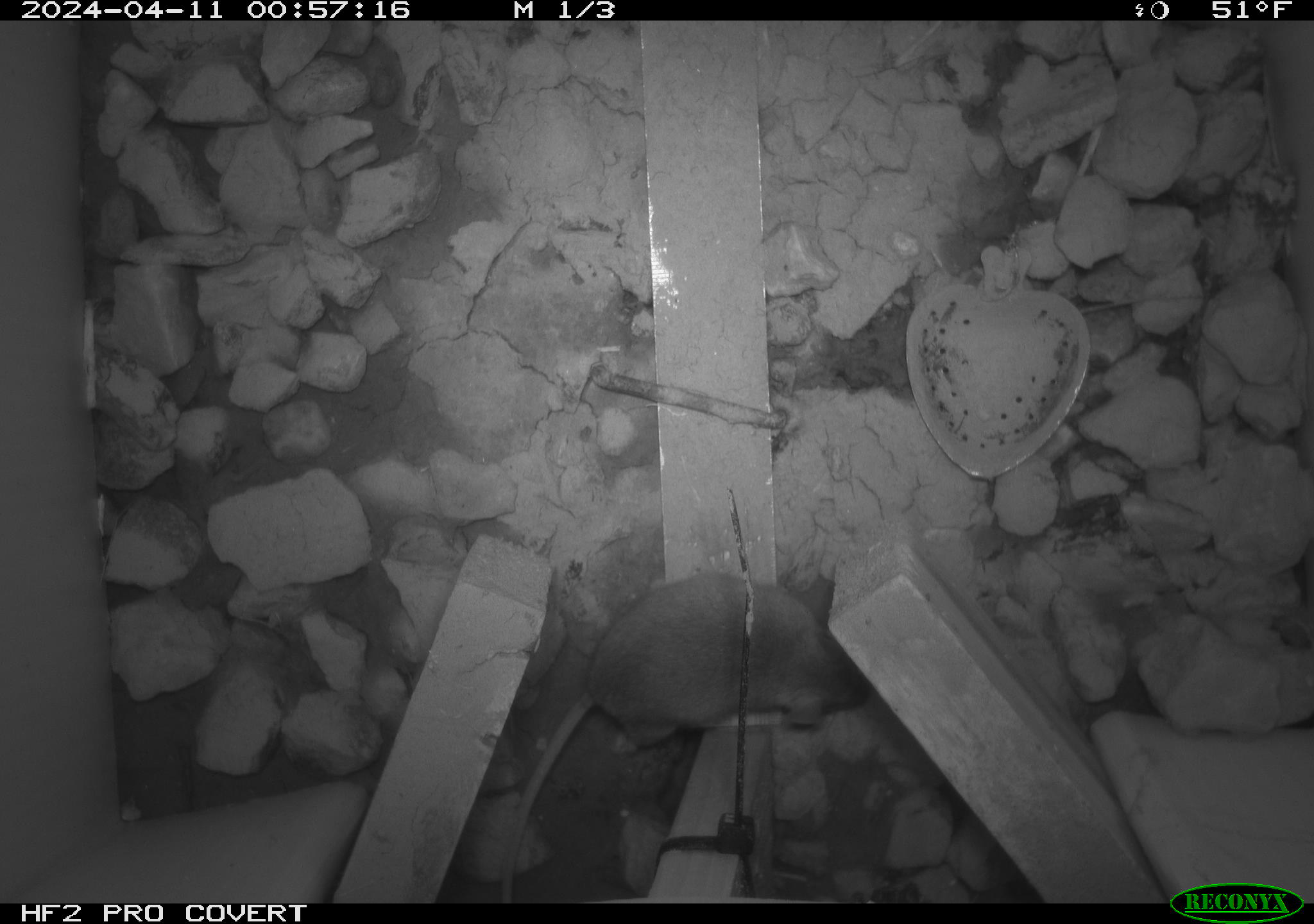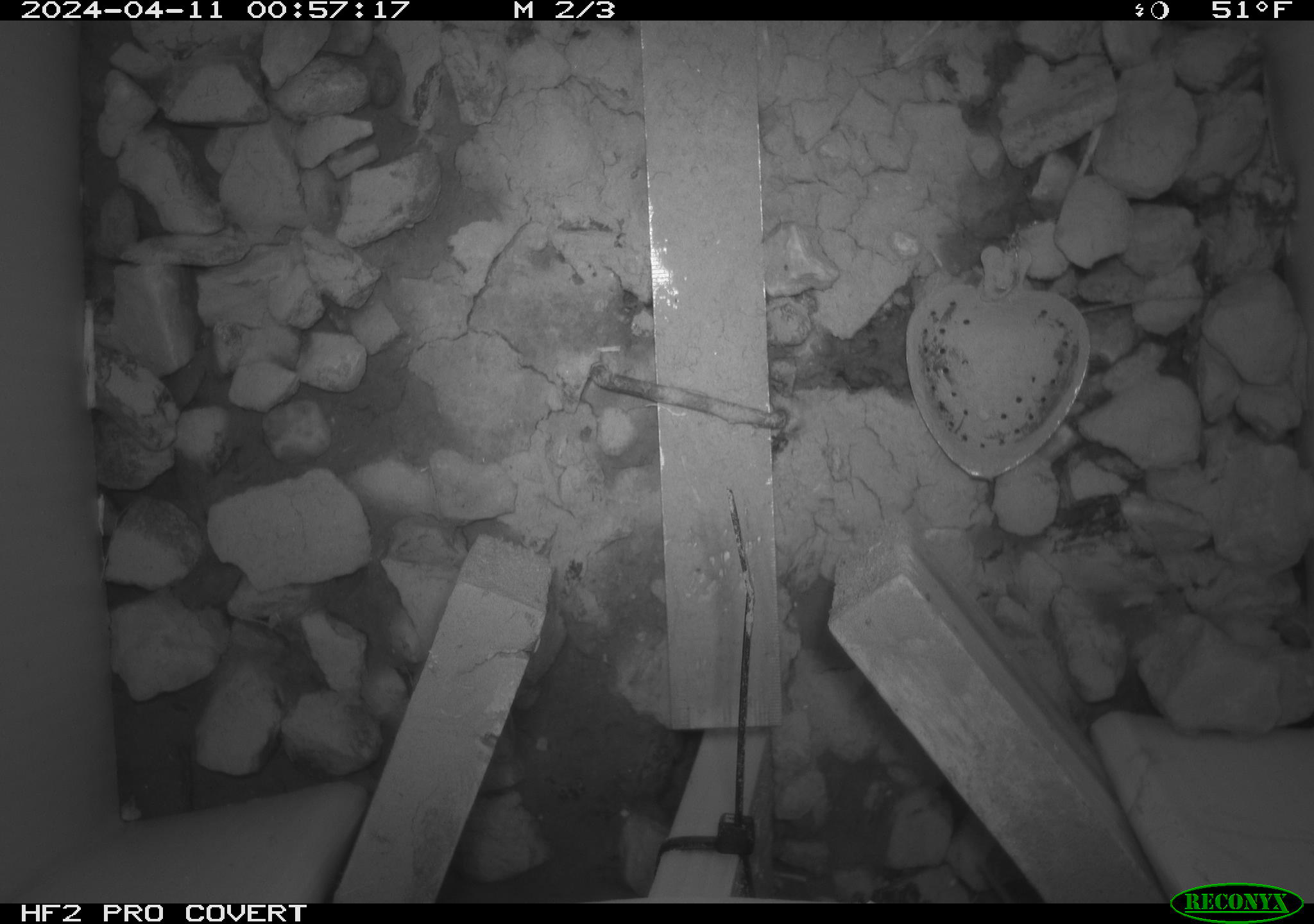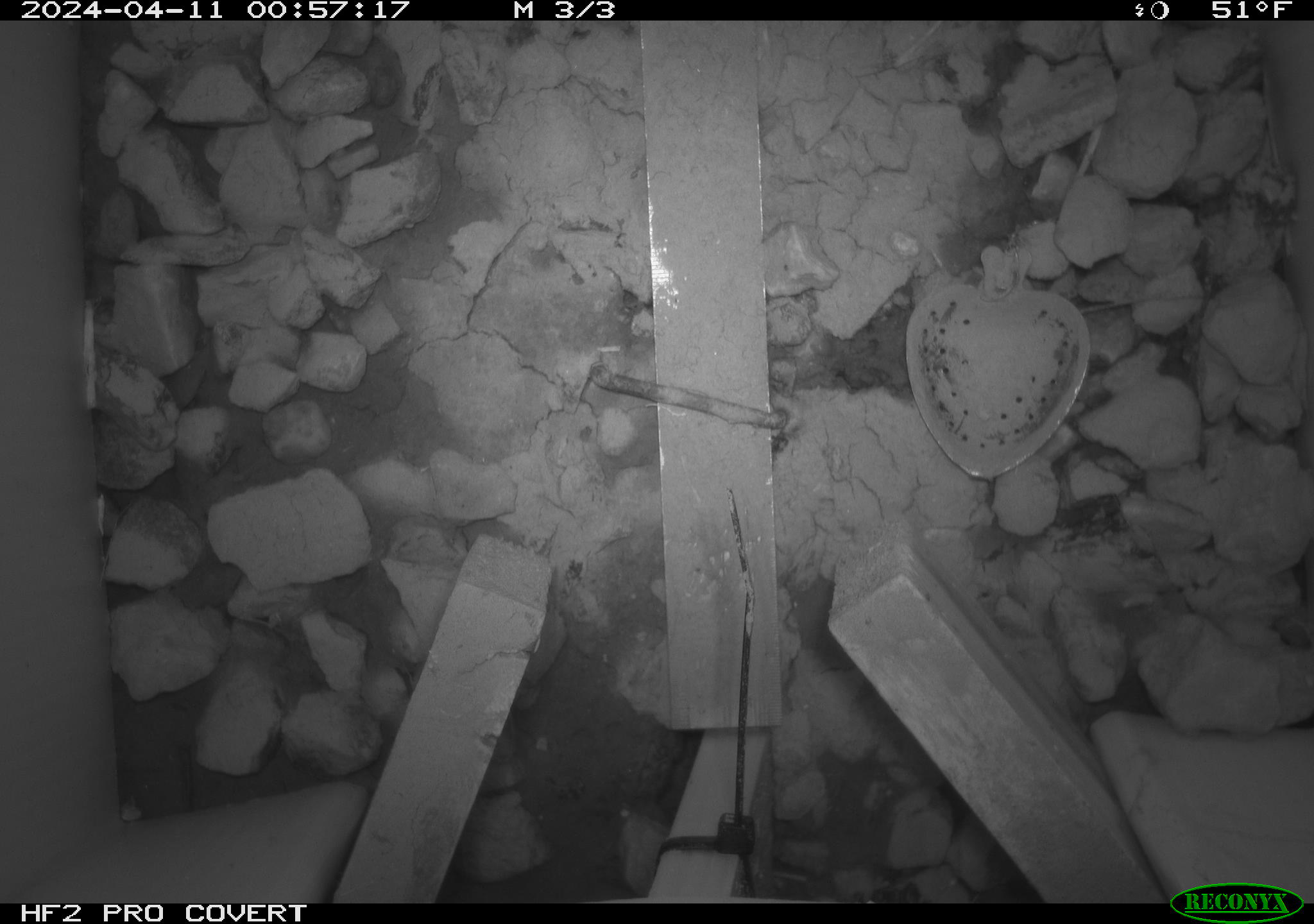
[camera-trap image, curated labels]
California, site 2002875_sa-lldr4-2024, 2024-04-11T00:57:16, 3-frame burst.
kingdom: Animalia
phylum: Chordata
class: Mammalia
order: Rodentia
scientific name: Rodentia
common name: mouse species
Mouse species (Rodentia).